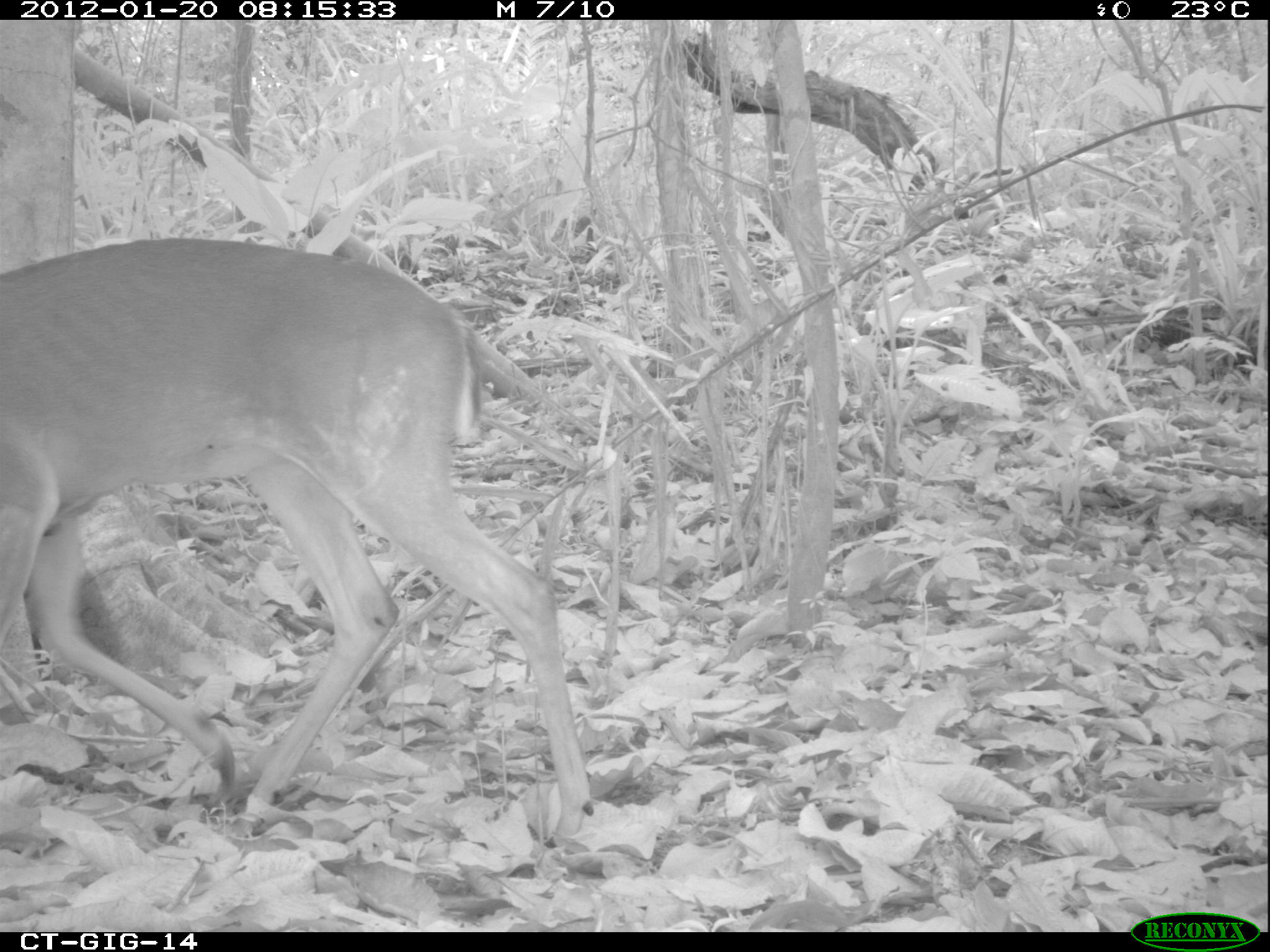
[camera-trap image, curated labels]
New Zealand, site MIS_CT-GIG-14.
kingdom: Animalia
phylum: Chordata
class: Mammalia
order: Artiodactyla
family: Cervidae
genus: Odocoileus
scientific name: Odocoileus virginianus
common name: white-tailed deer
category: white tailed deer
White tailed deer (white-tailed deer) (Odocoileus virginianus).